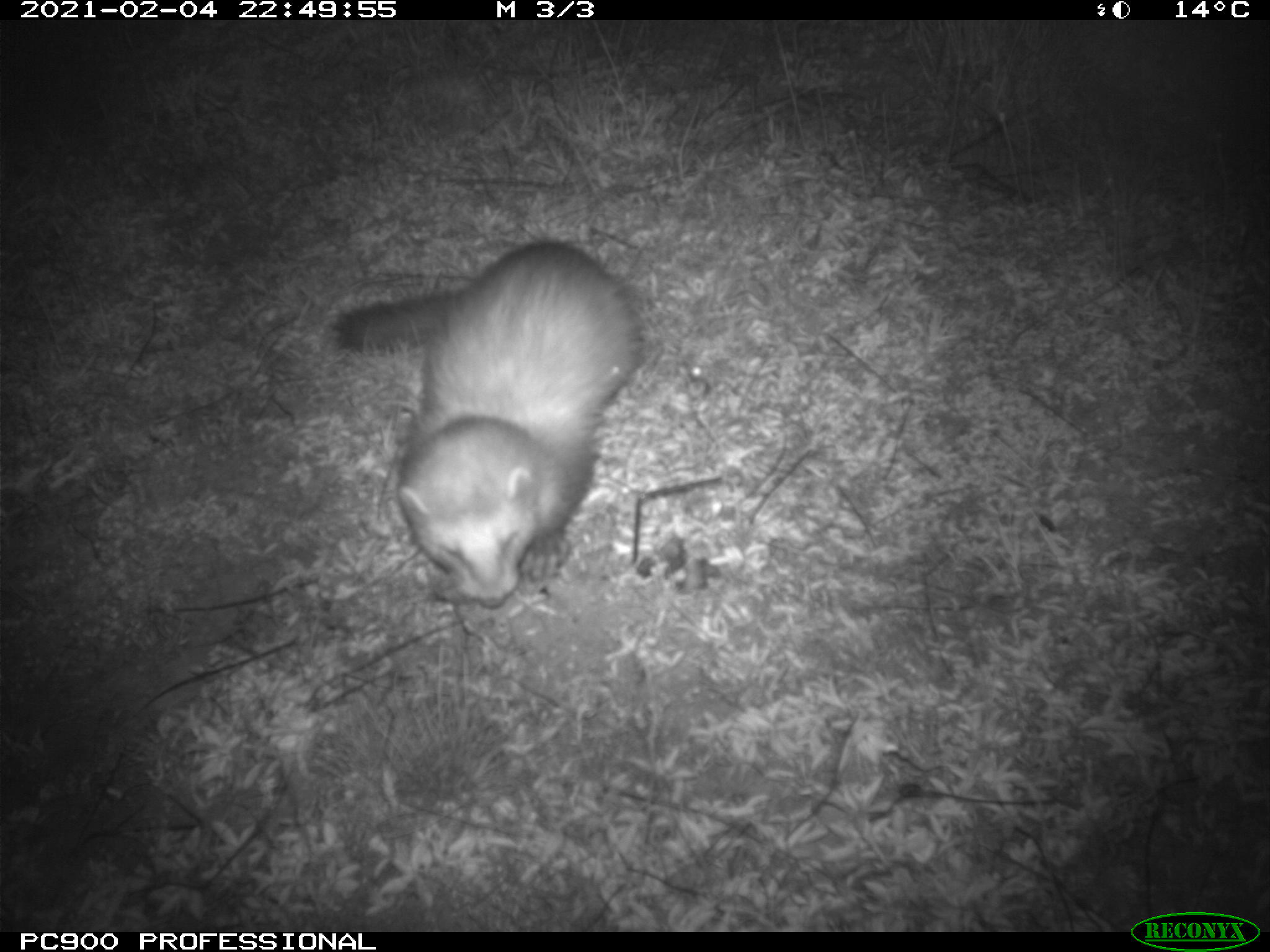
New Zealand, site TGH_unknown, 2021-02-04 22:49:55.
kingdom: Animalia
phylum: Chordata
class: Mammalia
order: Carnivora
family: Mustelidae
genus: Mustela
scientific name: Mustela furo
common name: ferret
Ferret (Mustela furo).